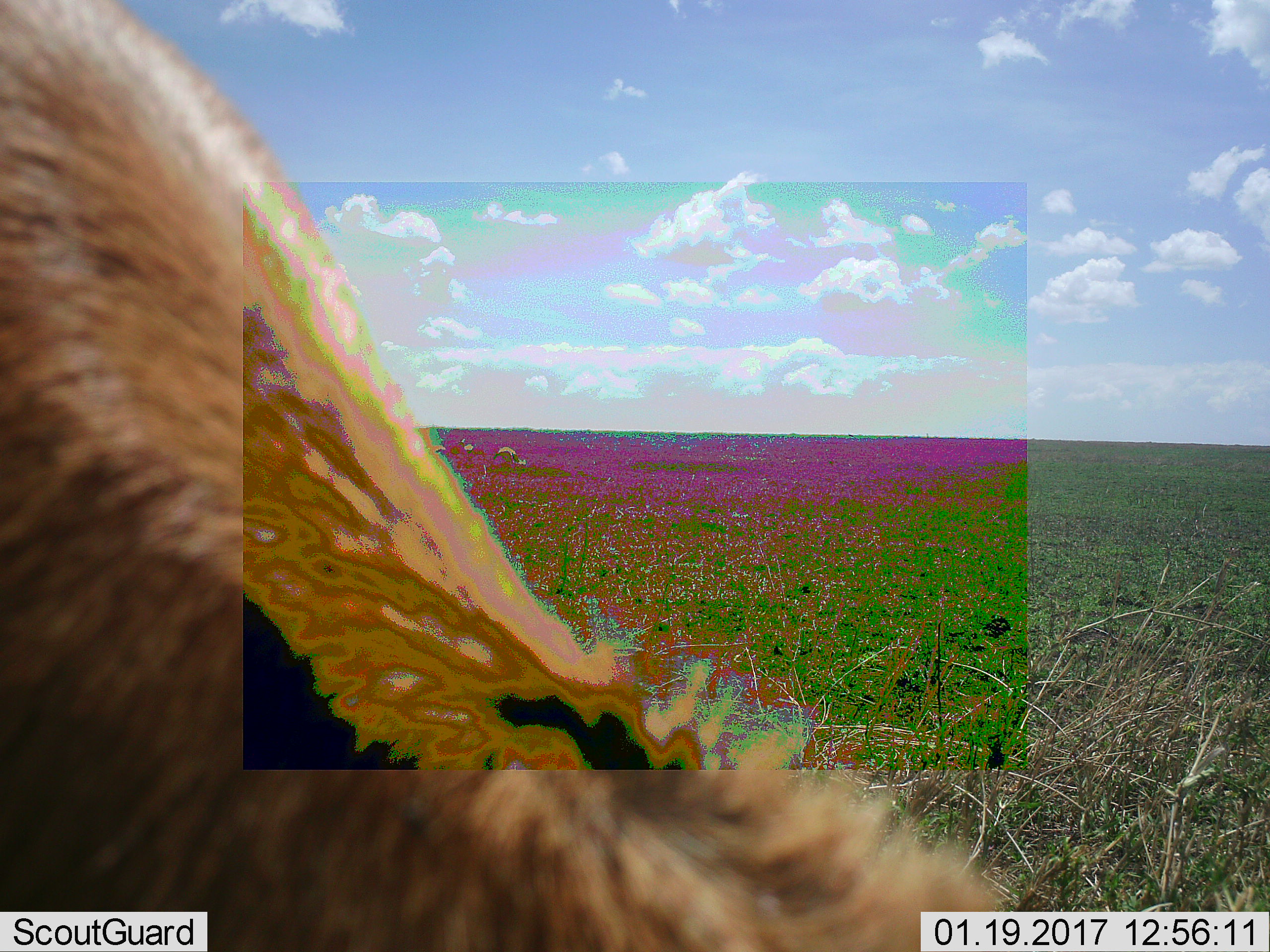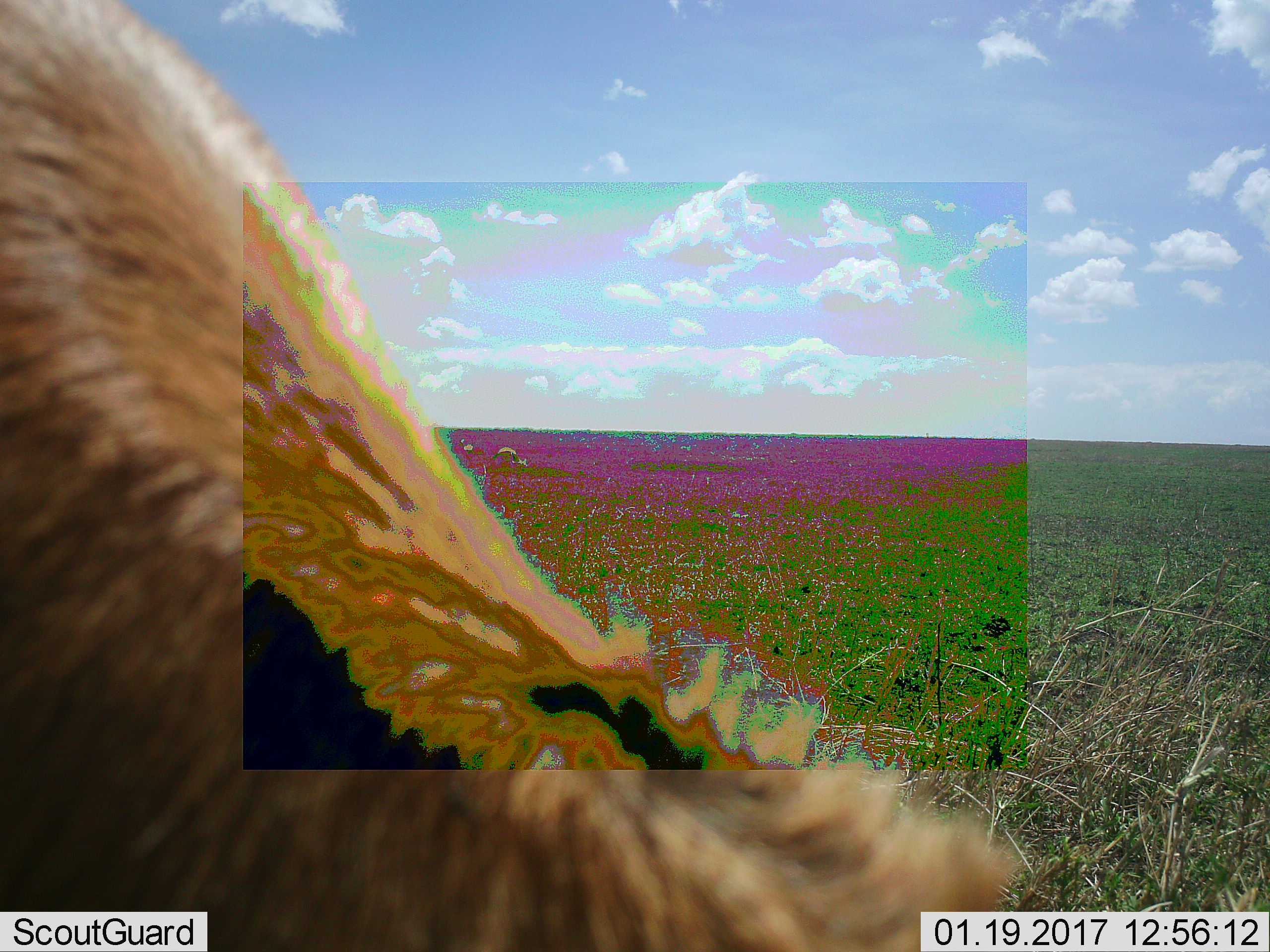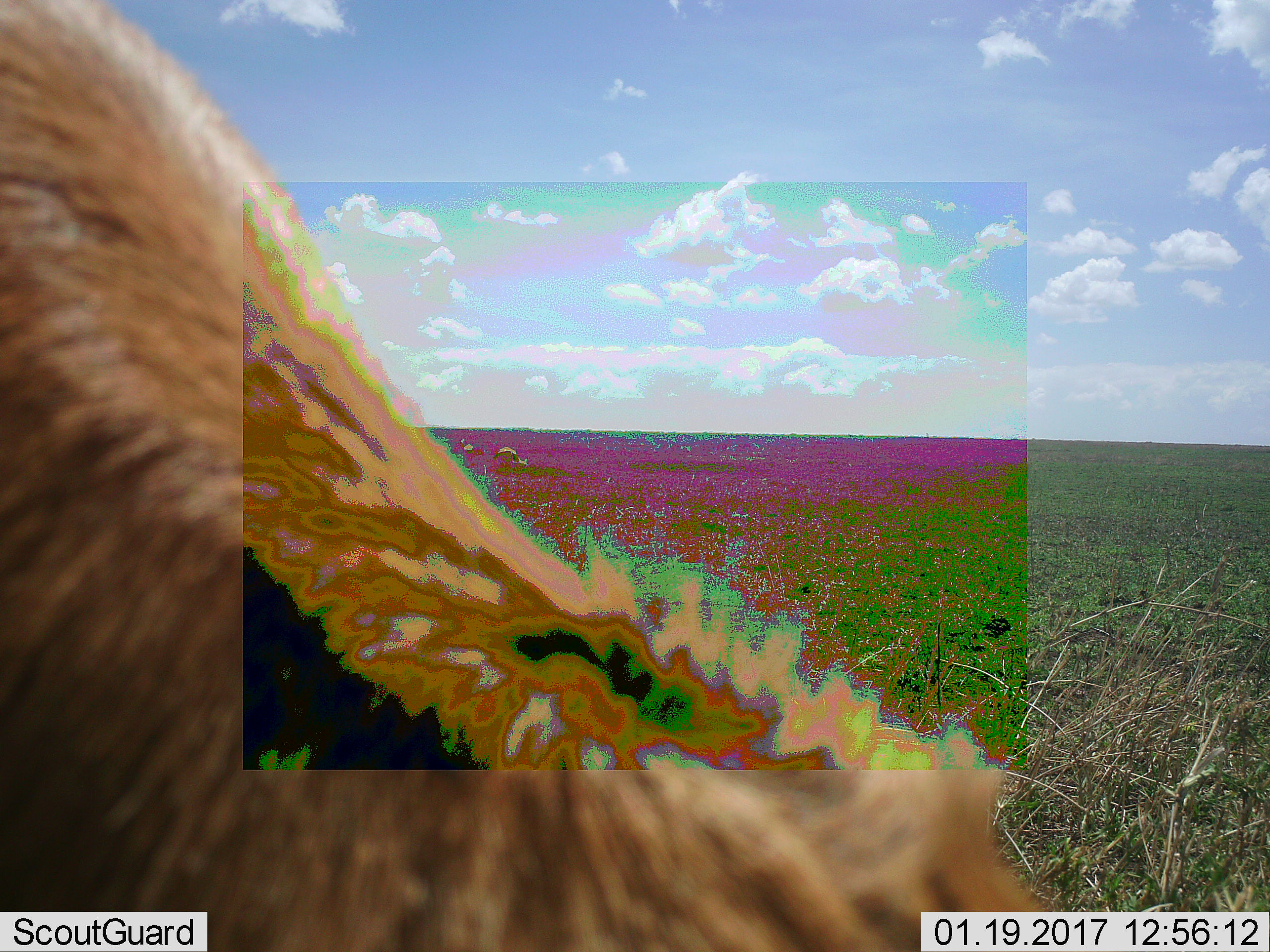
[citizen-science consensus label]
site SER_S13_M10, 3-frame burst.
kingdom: Animalia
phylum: Chordata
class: Mammalia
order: Artiodactyla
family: Bovidae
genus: Aepyceros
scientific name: Aepyceros melampus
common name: impala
Impala (Aepyceros melampus), count 1. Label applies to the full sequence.